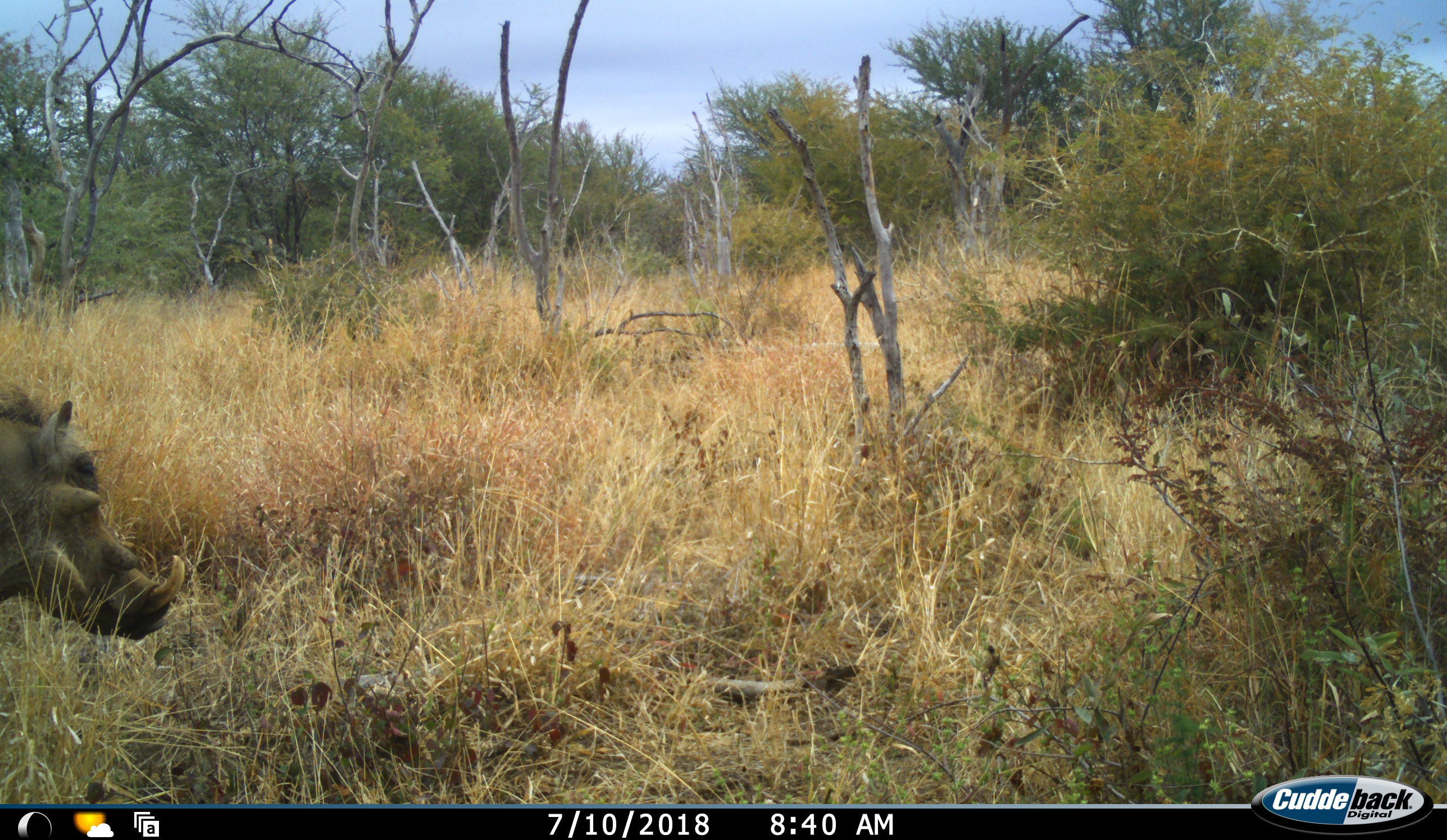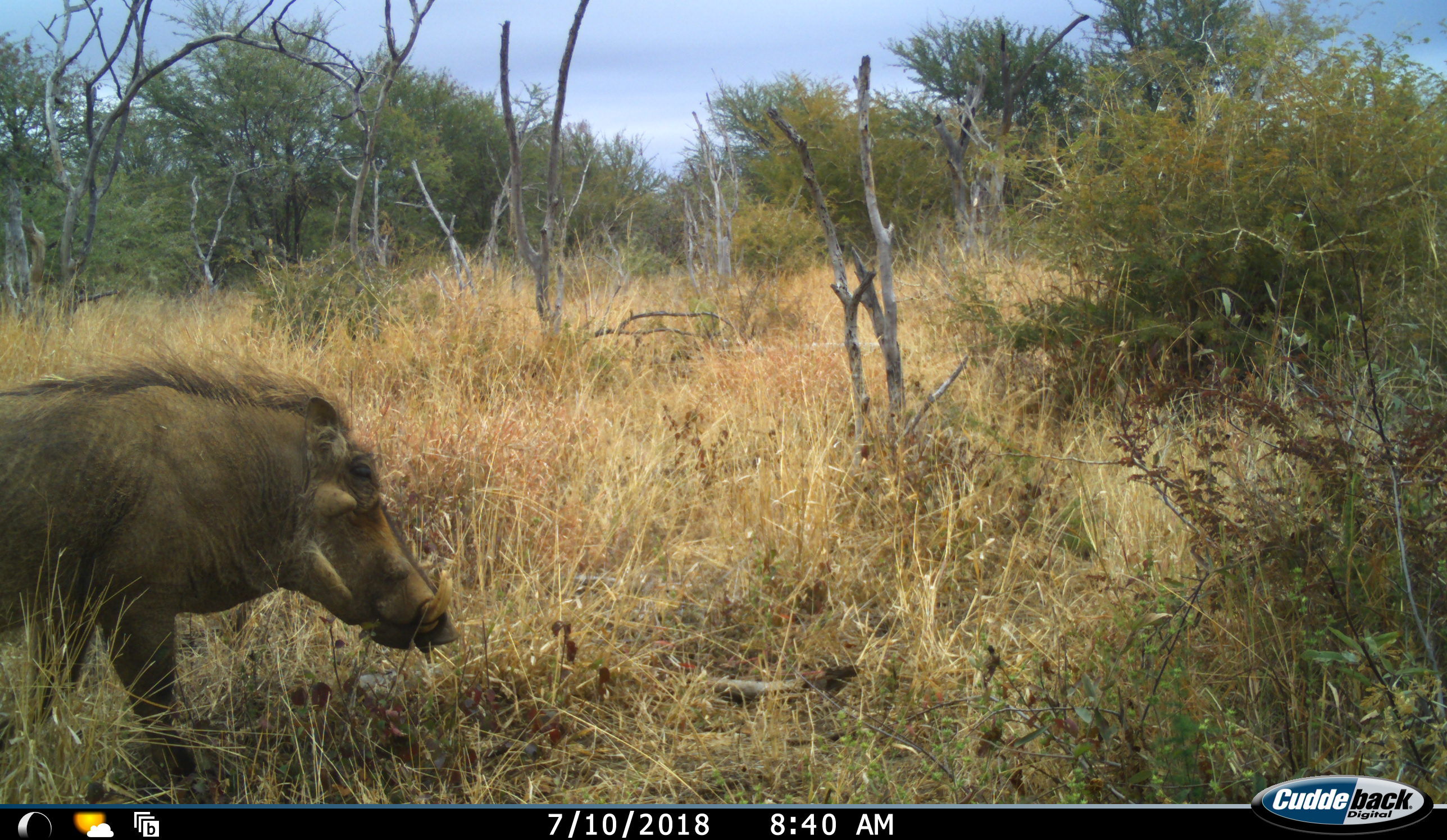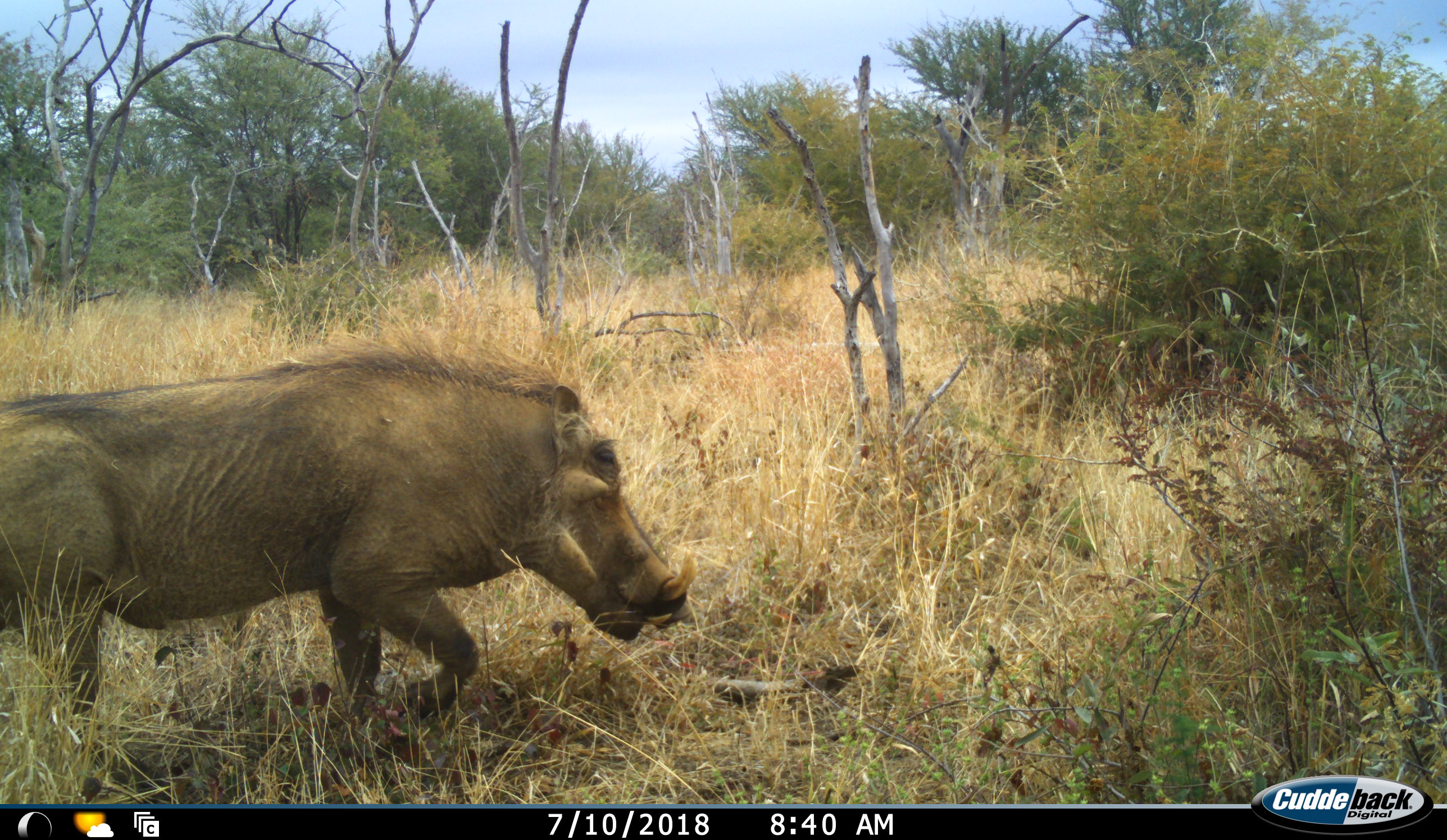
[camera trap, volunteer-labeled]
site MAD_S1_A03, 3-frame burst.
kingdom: Animalia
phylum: Chordata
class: Mammalia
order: Artiodactyla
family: Suidae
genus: Phacochoerus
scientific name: Phacochoerus africanus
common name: warthog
Warthog (Phacochoerus africanus), count 1. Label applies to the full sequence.